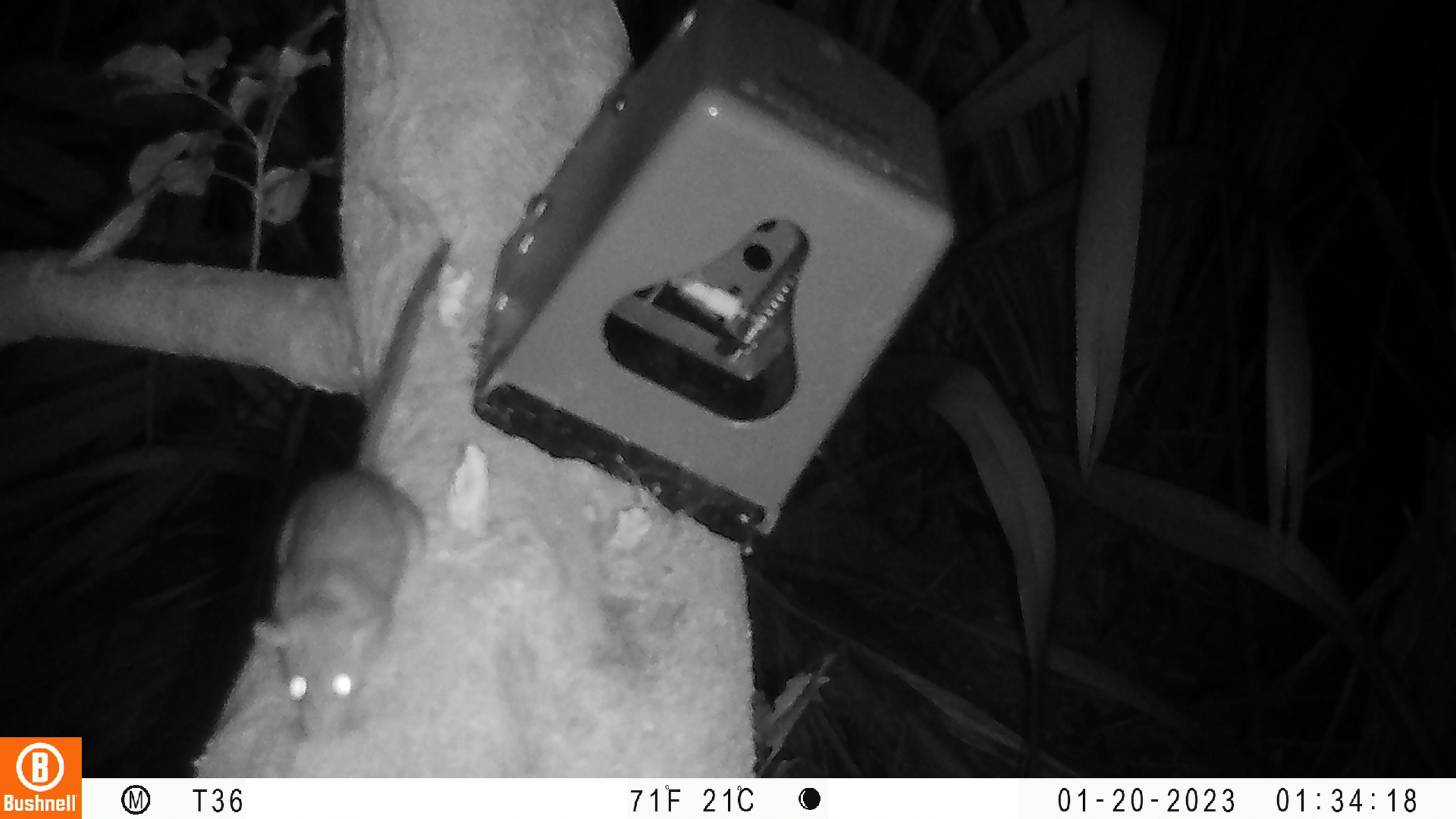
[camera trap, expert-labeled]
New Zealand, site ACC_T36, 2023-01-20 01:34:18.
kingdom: Animalia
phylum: Chordata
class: Mammalia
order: Rodentia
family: Muridae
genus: Rattus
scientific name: Rattus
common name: rat